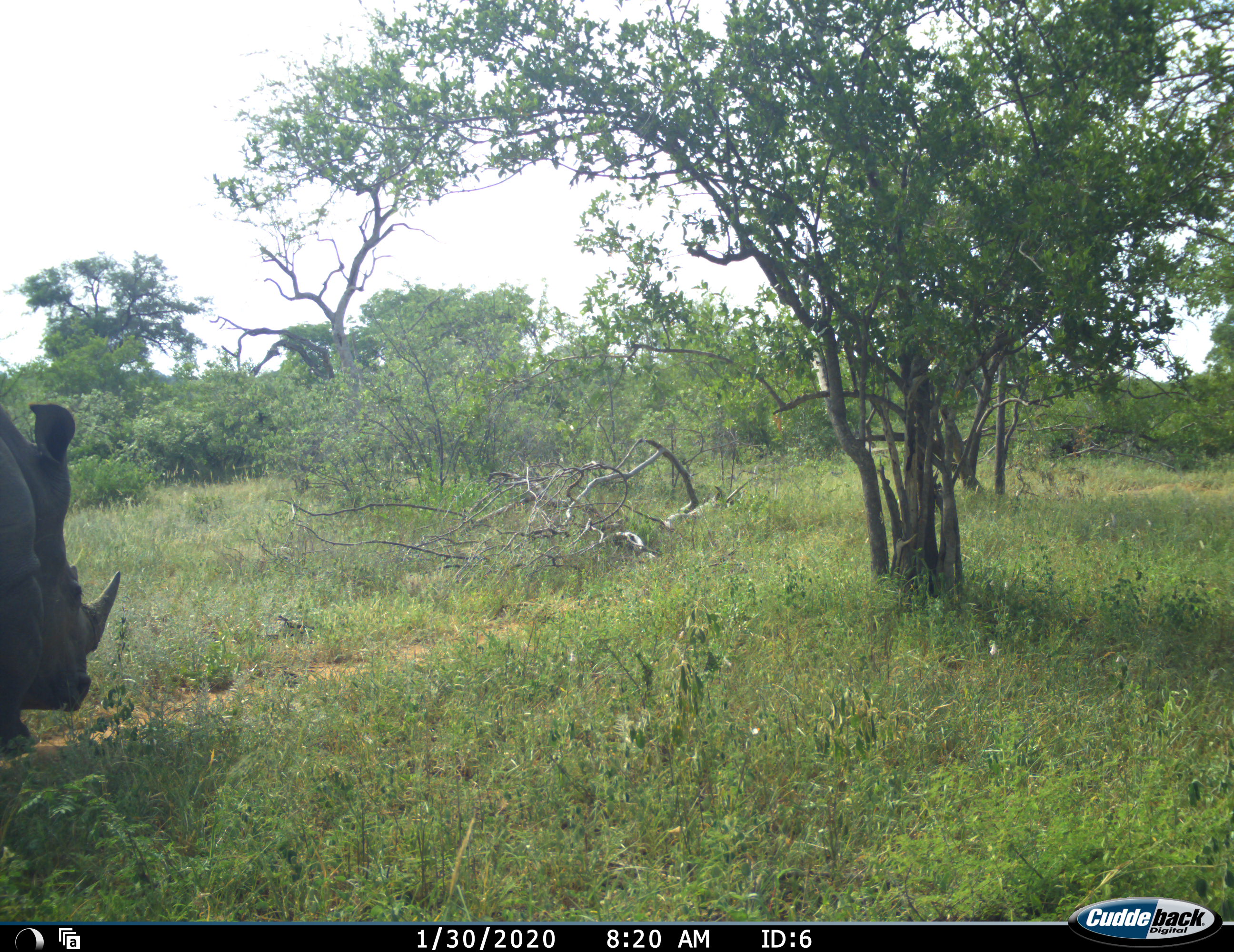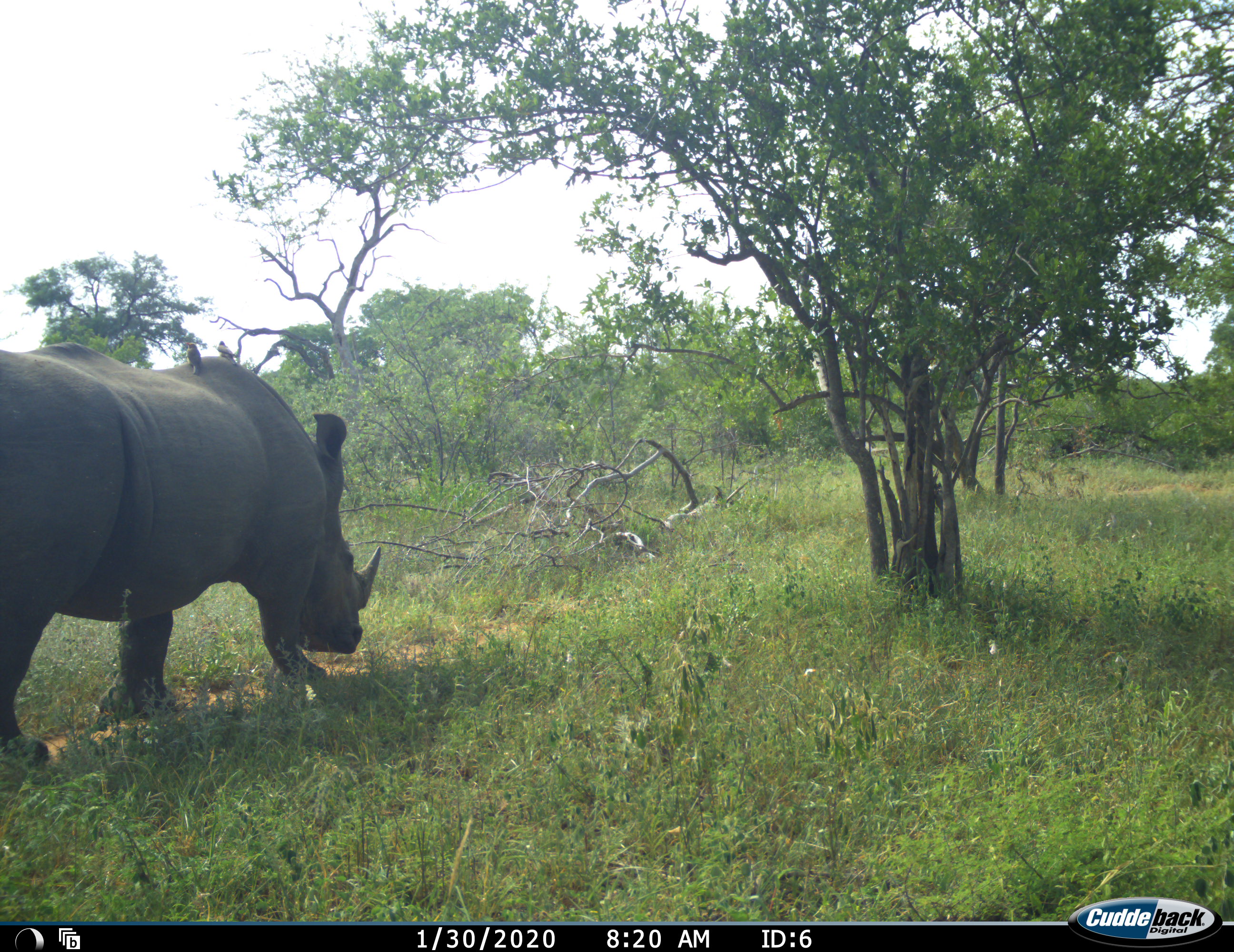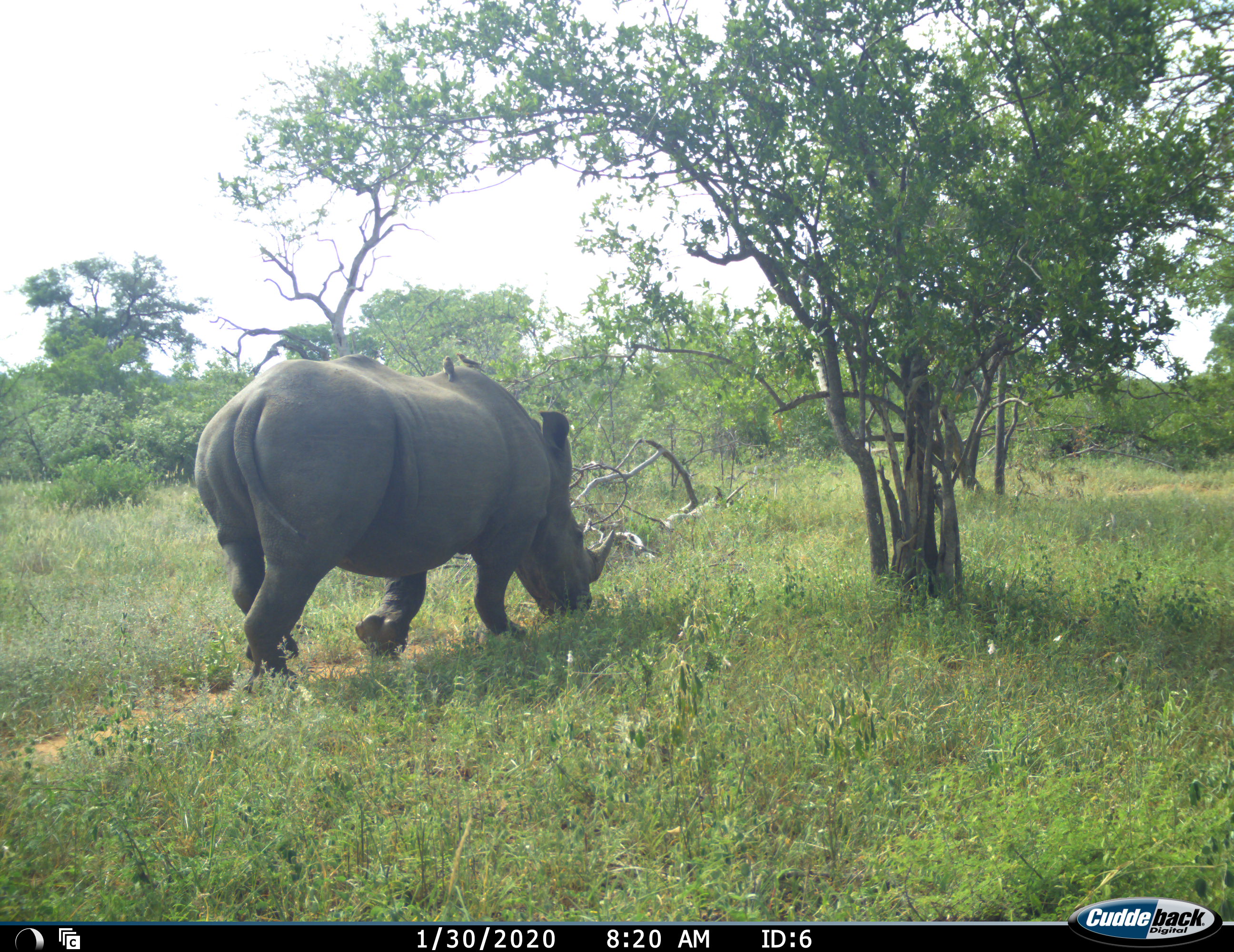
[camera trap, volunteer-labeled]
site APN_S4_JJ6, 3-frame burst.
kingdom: Animalia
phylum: Chordata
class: Mammalia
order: Perissodactyla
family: Rhinocerotidae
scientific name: Rhinocerotidae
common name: unknown rhinoceros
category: rhinocerosunknown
Rhinocerosunknown (unknown rhinoceros) (Rhinocerotidae), count 1. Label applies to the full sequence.